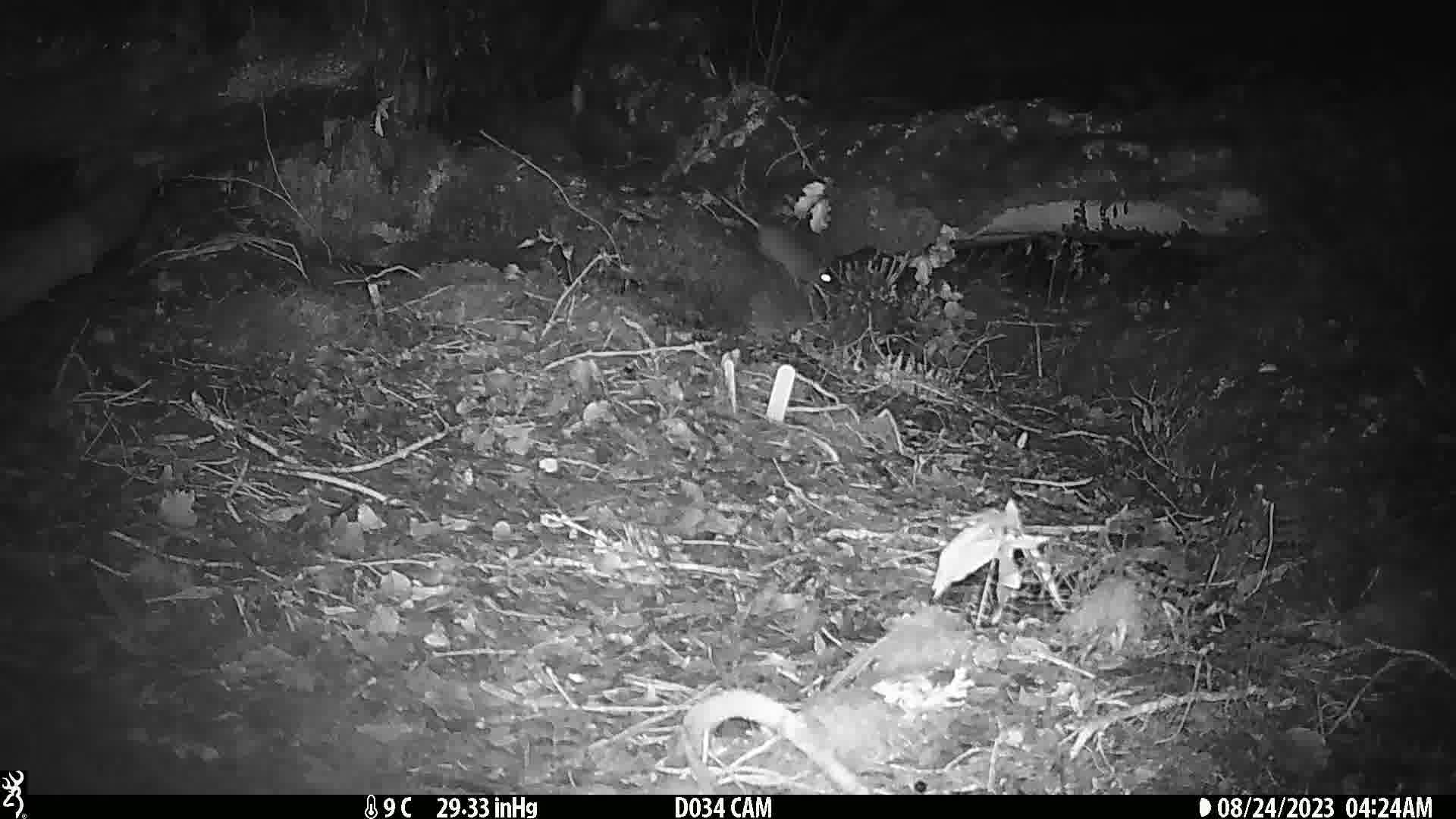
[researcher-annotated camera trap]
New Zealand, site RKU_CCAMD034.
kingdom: Animalia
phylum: Chordata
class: Mammalia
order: Rodentia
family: Muridae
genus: Rattus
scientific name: Rattus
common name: rat